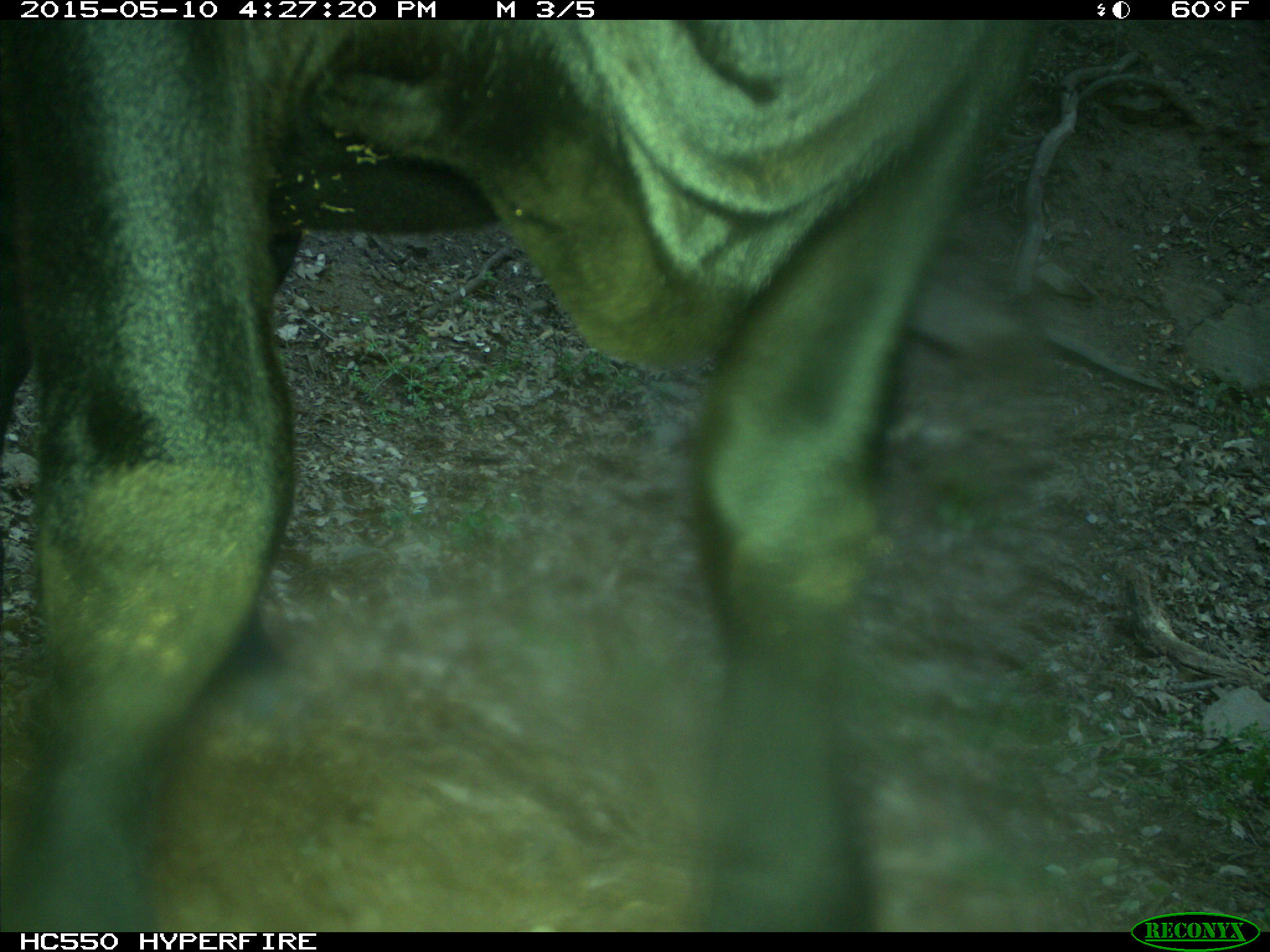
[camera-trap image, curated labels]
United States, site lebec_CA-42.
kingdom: Animalia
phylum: Chordata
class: Mammalia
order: Artiodactyla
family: Bovidae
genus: Bos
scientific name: Bos taurus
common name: domestic cow